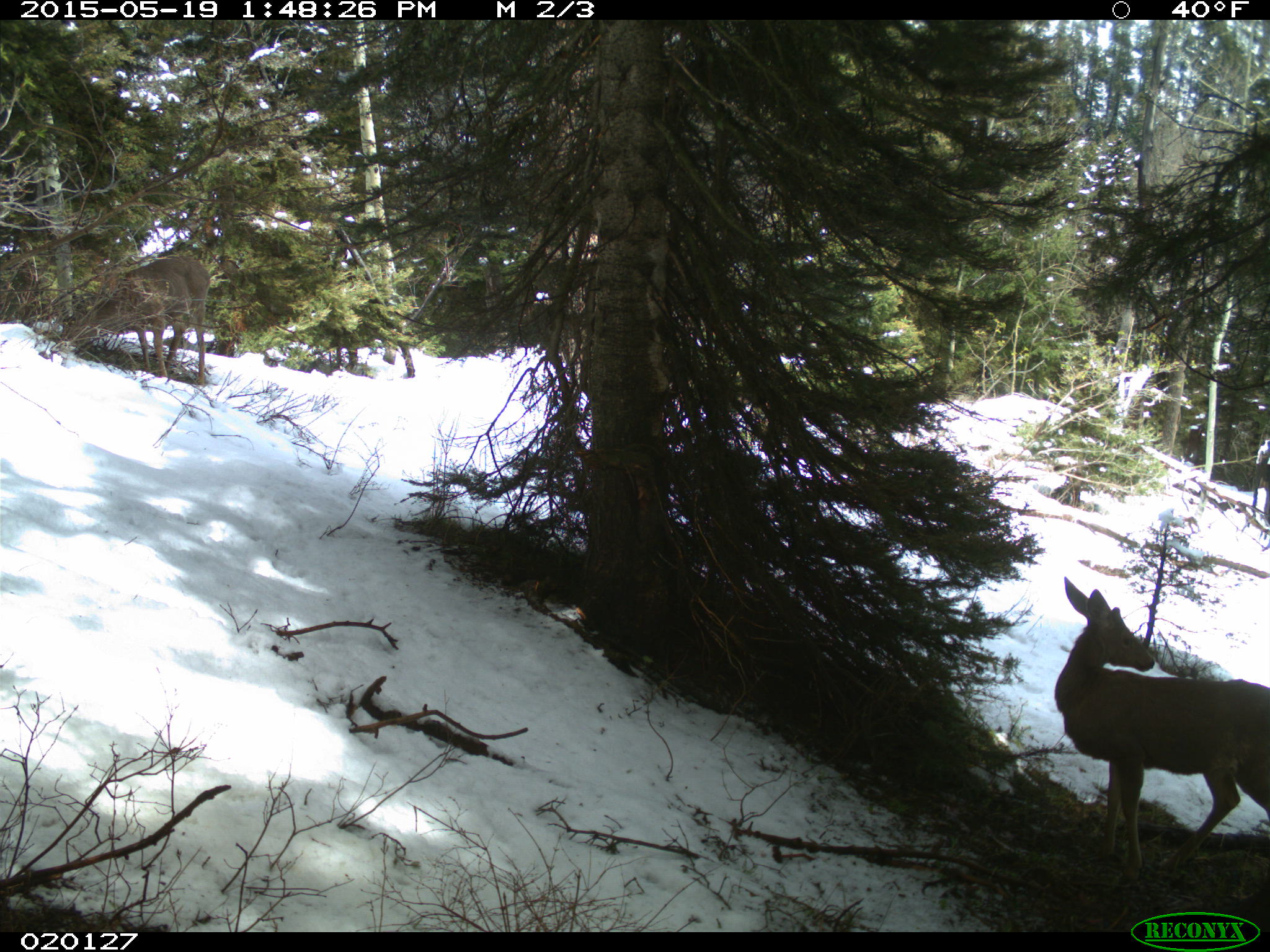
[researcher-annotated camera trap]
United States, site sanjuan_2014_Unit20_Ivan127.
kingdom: Animalia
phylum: Chordata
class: Mammalia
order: Artiodactyla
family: Cervidae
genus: Odocoileus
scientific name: Odocoileus hemionus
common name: mule deer